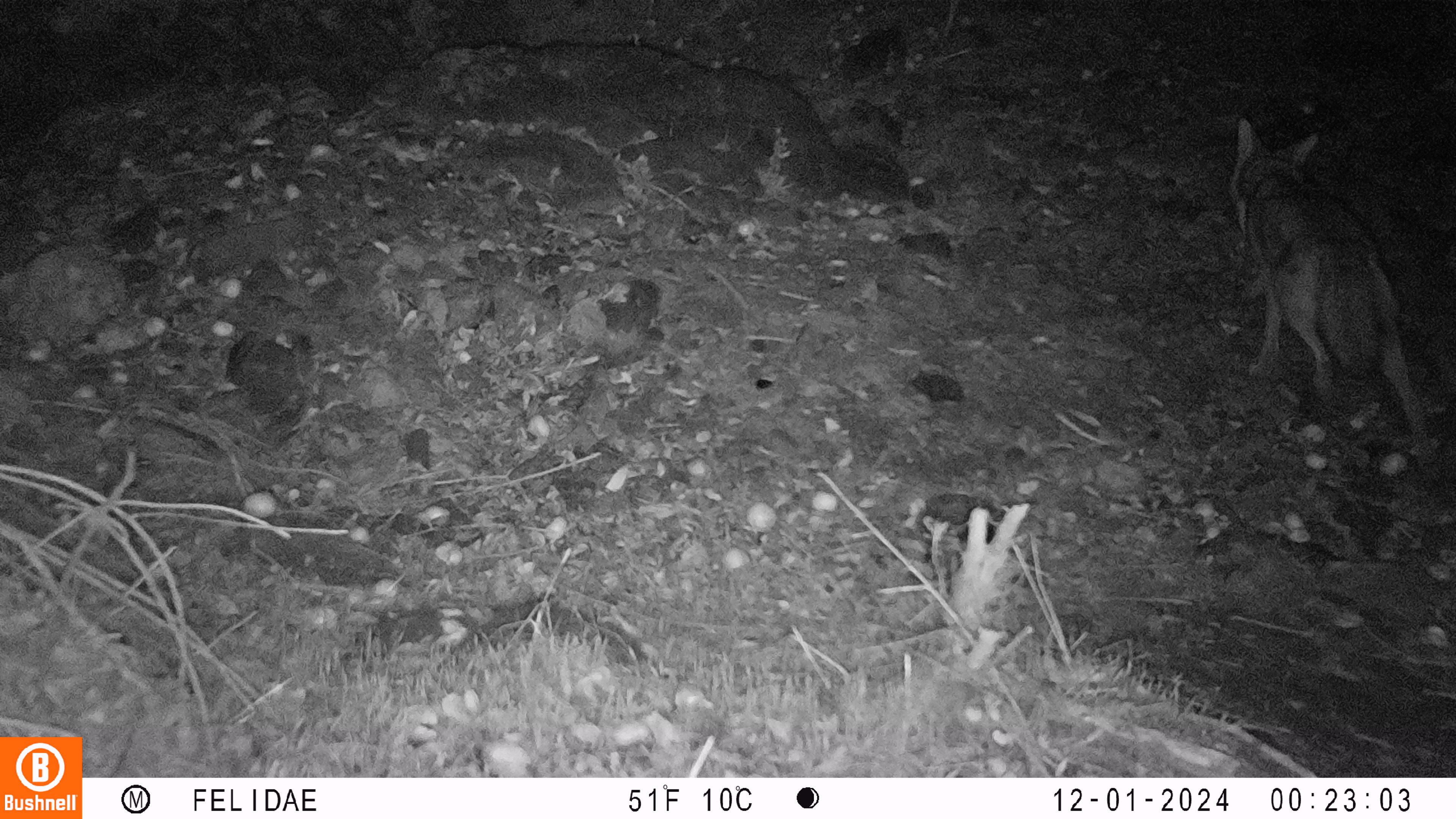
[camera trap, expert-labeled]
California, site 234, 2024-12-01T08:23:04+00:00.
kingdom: Animalia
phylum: Chordata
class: Mammalia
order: Carnivora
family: Canidae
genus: Canis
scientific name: Canis latrans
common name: coyote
Coyote (Canis latrans).